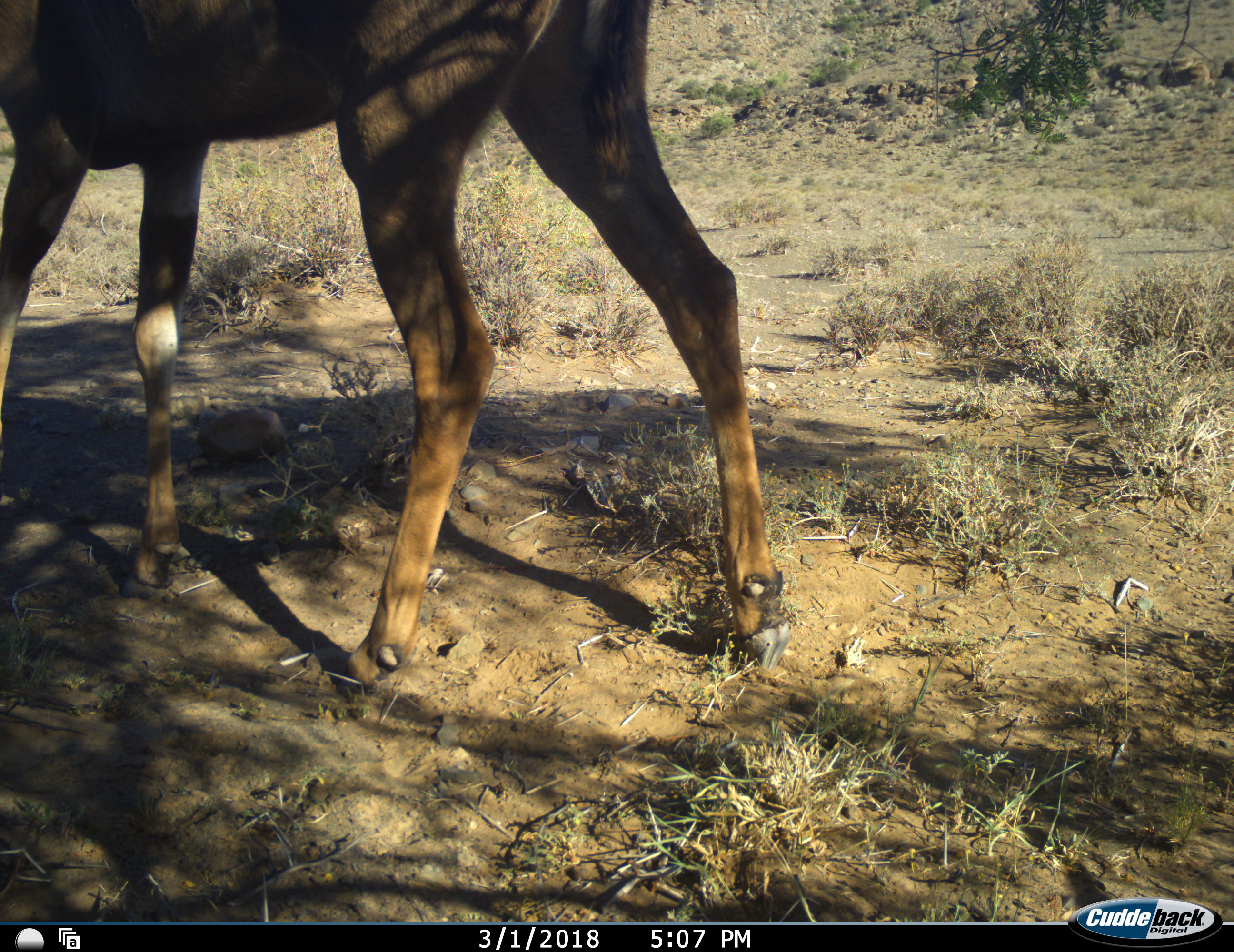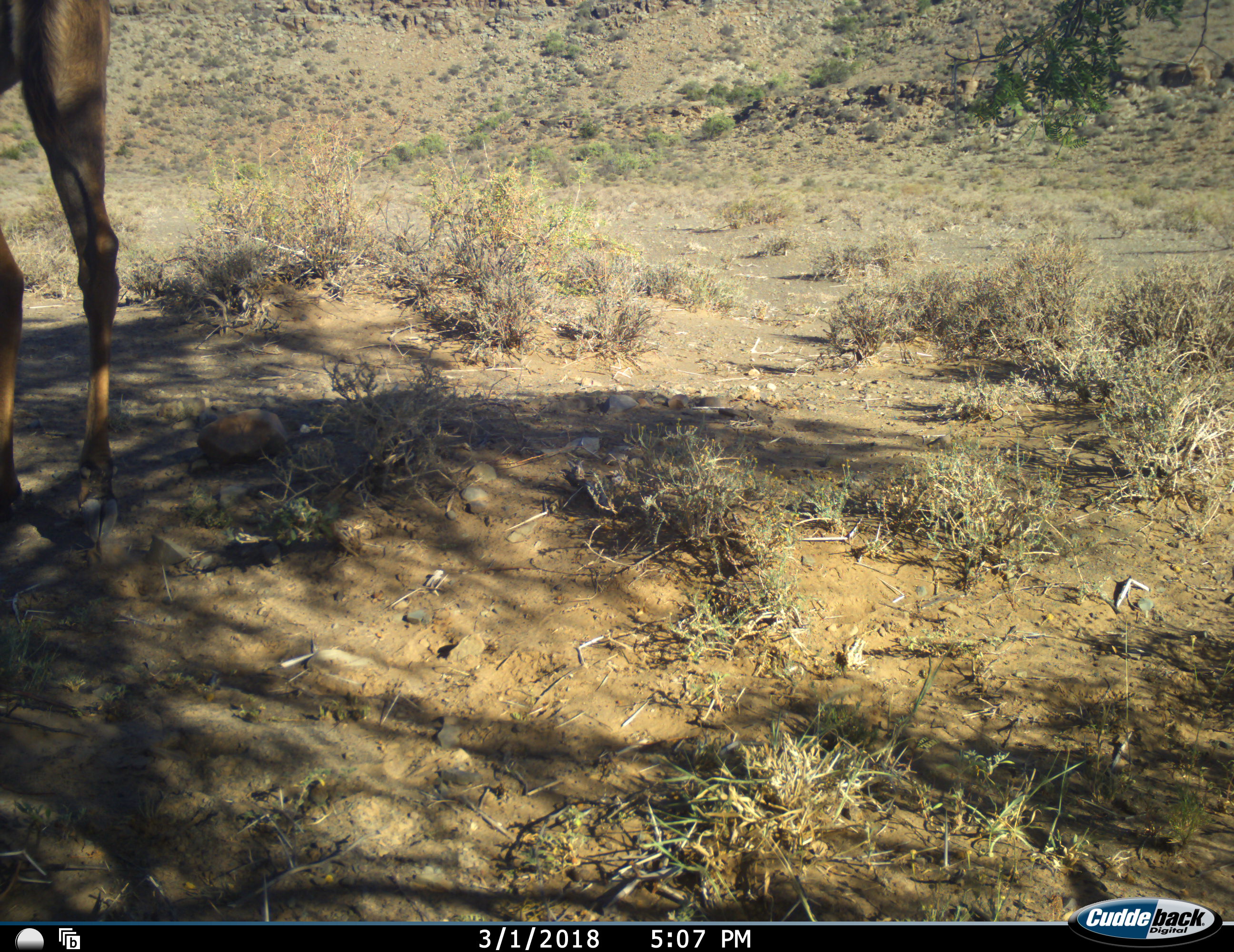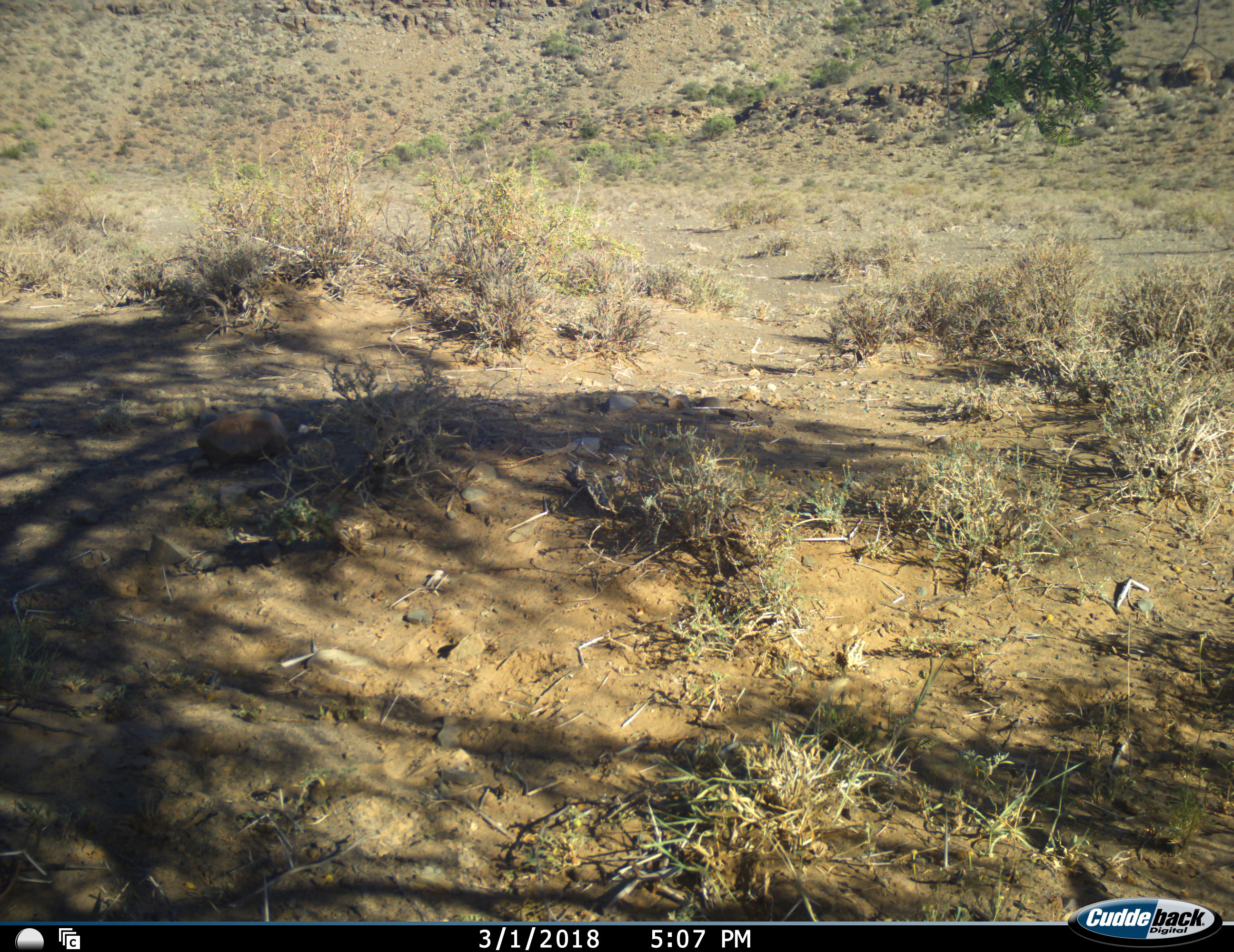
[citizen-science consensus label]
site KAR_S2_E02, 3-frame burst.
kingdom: Animalia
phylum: Chordata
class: Mammalia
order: Artiodactyla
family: Bovidae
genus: Tragelaphus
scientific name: Tragelaphus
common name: kudu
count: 1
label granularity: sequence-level